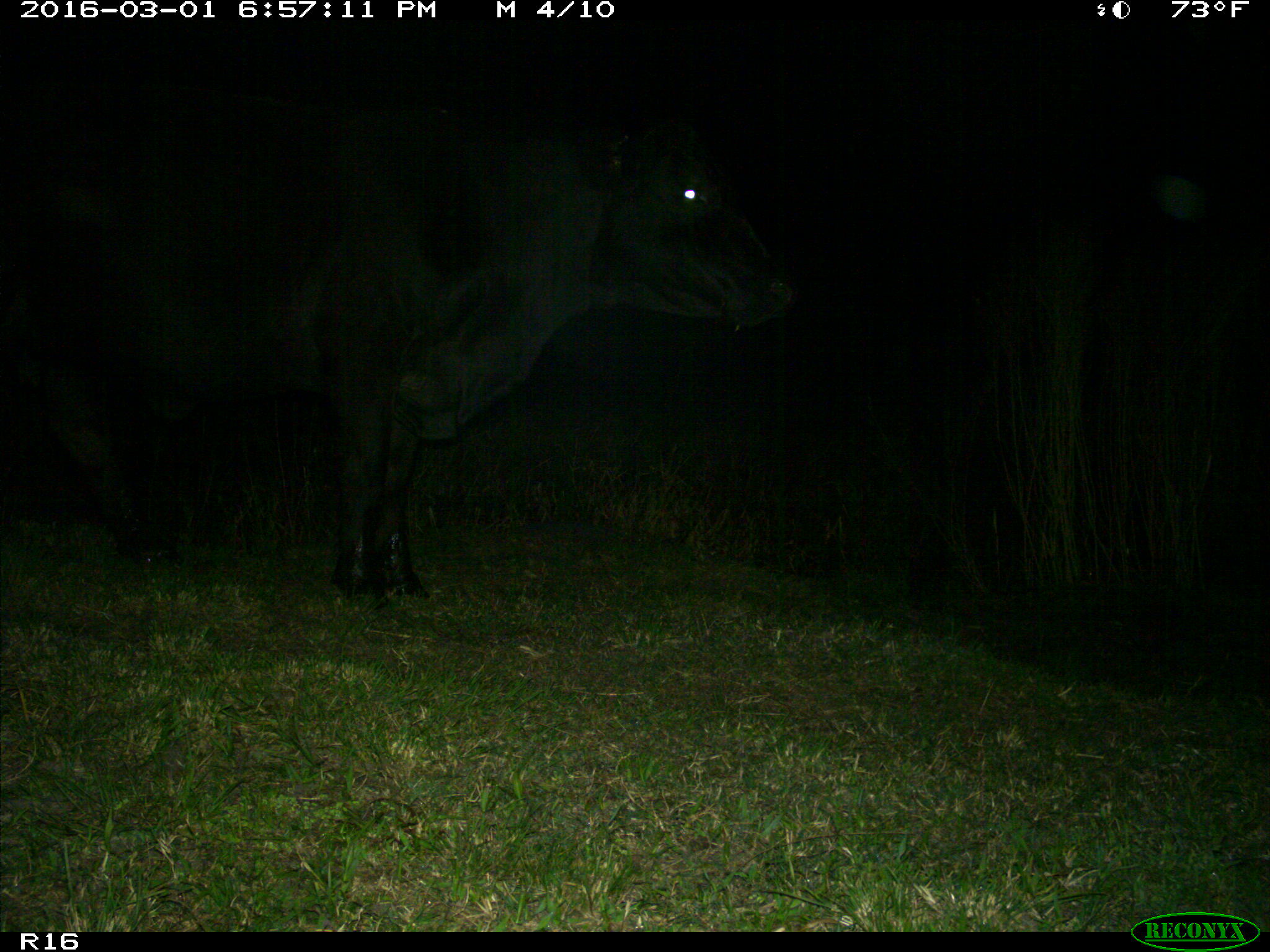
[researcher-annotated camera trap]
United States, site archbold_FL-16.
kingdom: Animalia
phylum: Chordata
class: Mammalia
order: Artiodactyla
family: Bovidae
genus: Bos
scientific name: Bos taurus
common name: domestic cow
Bos taurus (domestic cow).